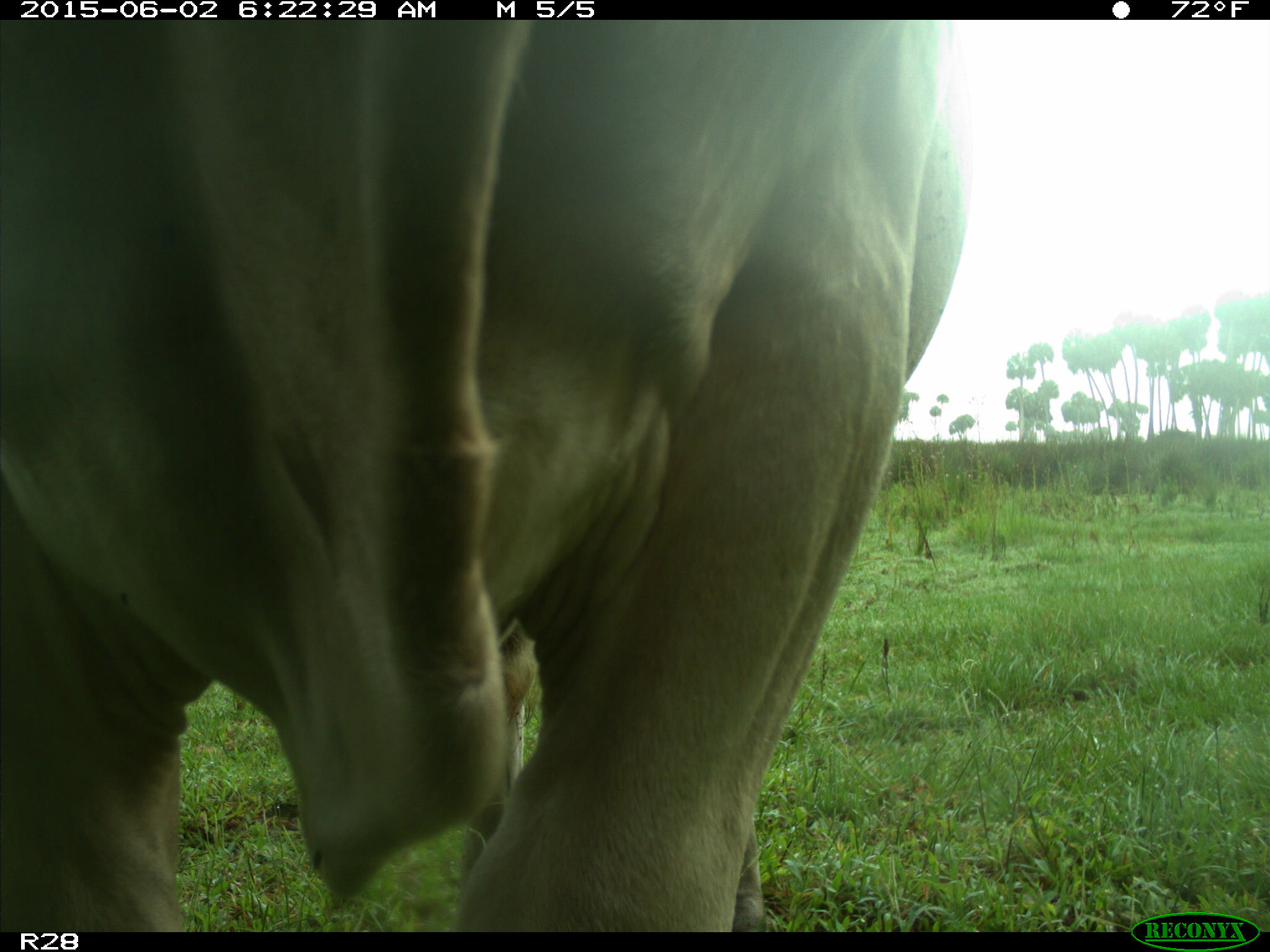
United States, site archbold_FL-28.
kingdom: Animalia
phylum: Chordata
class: Mammalia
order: Artiodactyla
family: Bovidae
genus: Bos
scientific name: Bos taurus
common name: domestic cow